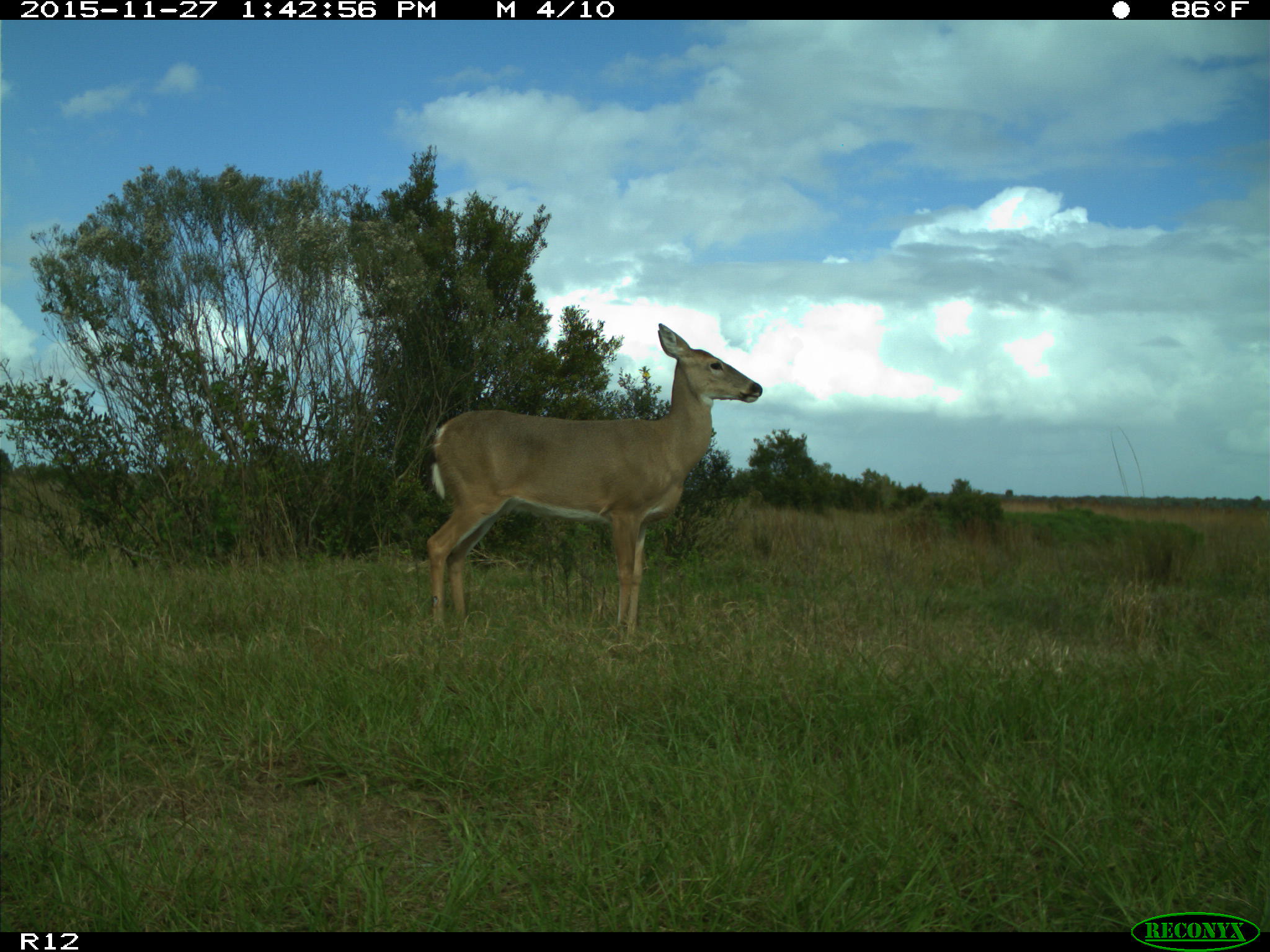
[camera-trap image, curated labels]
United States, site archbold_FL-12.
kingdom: Animalia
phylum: Chordata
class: Mammalia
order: Artiodactyla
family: Cervidae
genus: Odocoileus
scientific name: Odocoileus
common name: deer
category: unidentified deer